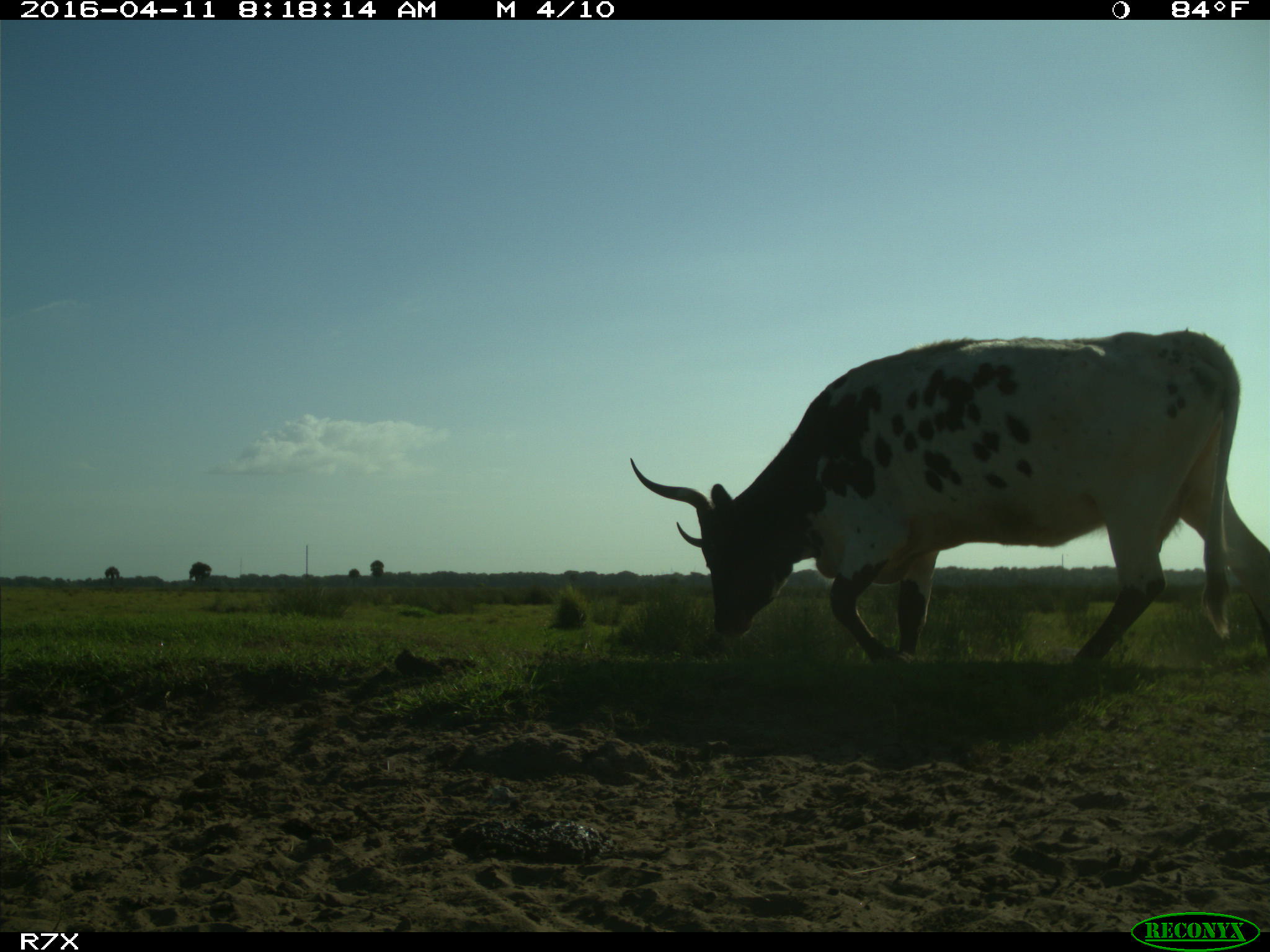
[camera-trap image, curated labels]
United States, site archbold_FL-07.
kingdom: Animalia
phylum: Chordata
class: Mammalia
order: Artiodactyla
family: Bovidae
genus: Bos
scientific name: Bos taurus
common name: domestic cow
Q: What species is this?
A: Bos taurus (domestic cow).